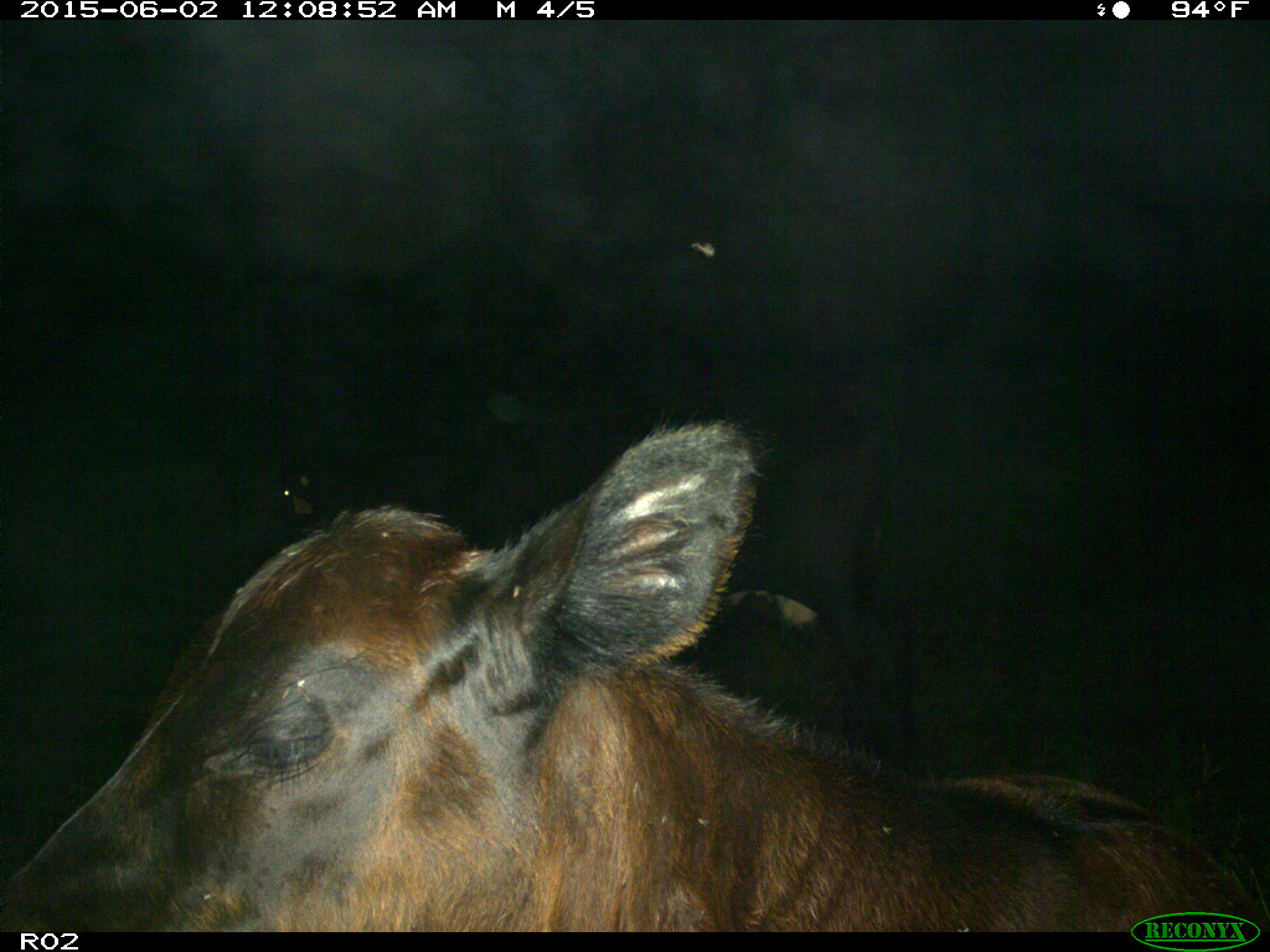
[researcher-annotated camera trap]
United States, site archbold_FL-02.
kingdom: Animalia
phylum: Chordata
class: Mammalia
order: Artiodactyla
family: Bovidae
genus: Bos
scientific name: Bos taurus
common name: domestic cow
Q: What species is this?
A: Bos taurus (domestic cow).